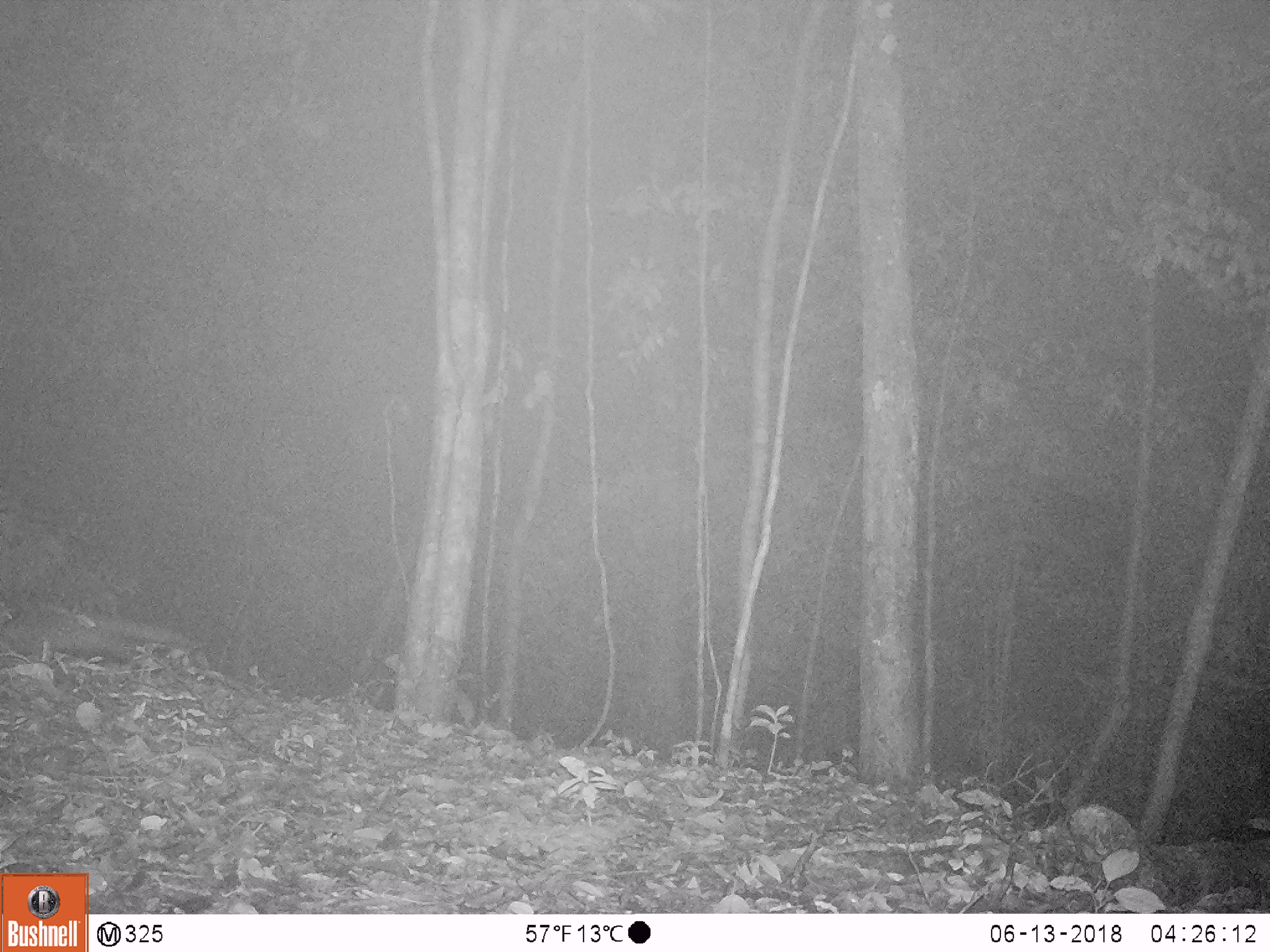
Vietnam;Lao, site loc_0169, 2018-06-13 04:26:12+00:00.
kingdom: Animalia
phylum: Chordata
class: Mammalia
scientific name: Mammalia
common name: mammal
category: unidentified small mammal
Unidentified small mammal (mammal) (Mammalia). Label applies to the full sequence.